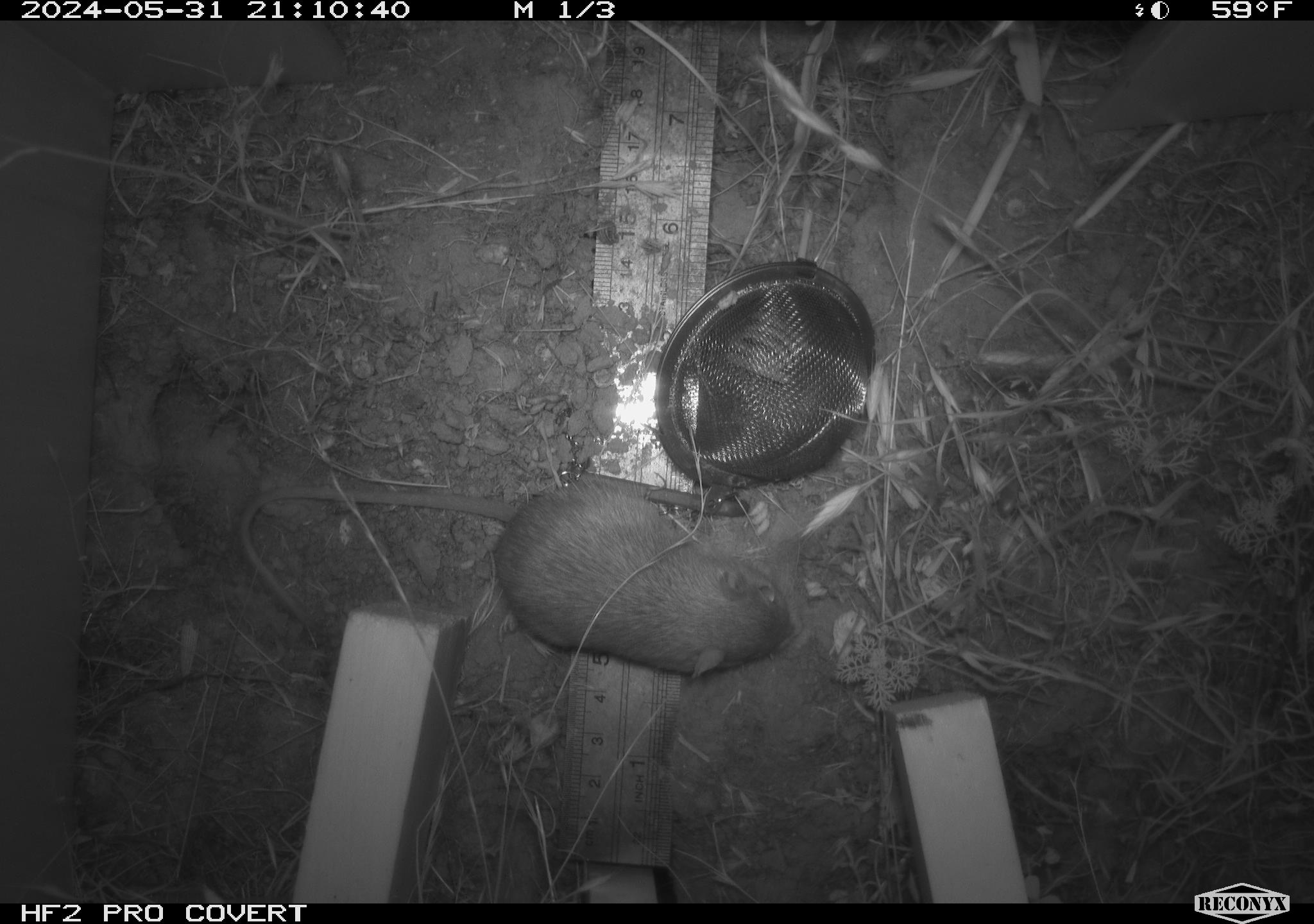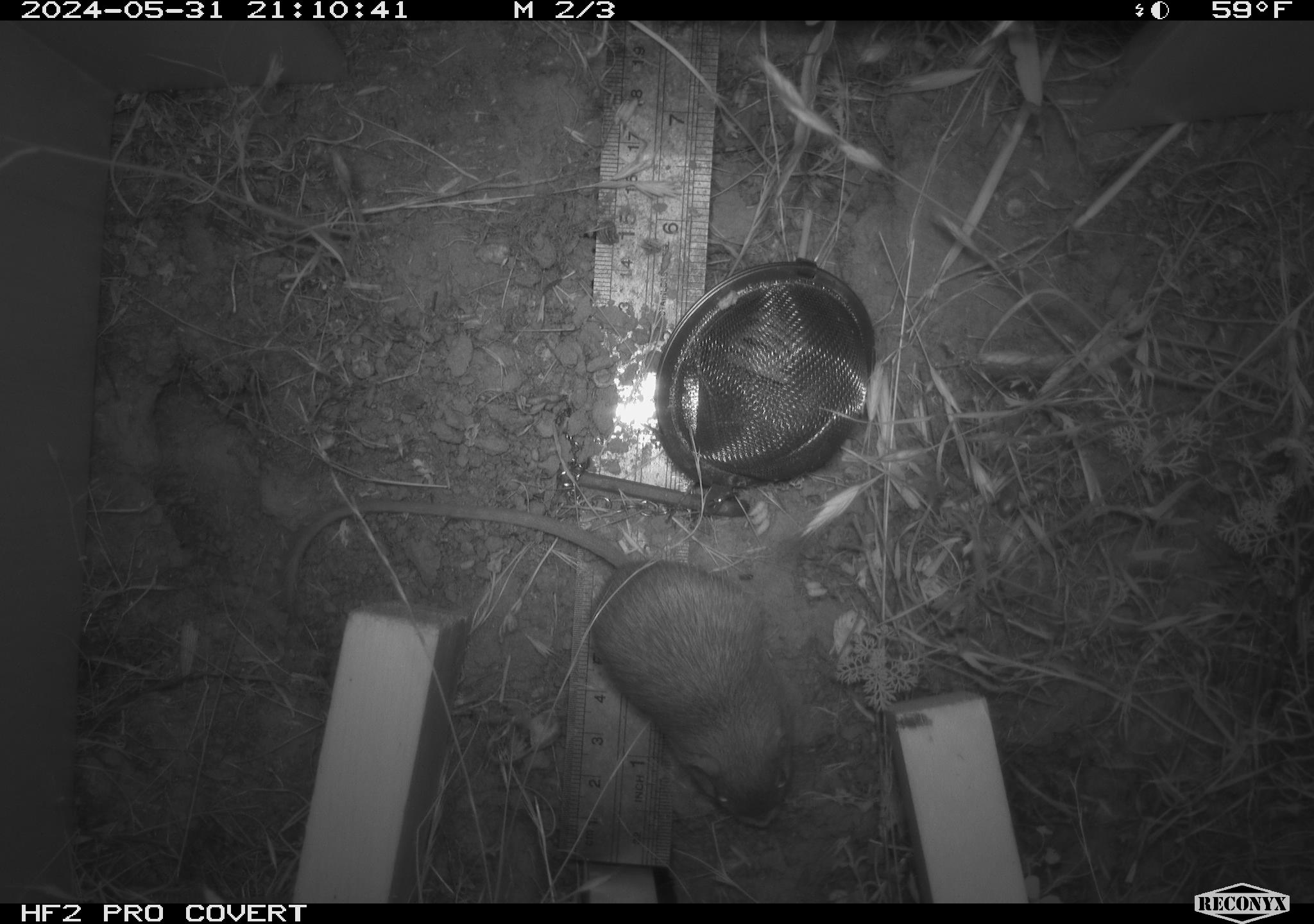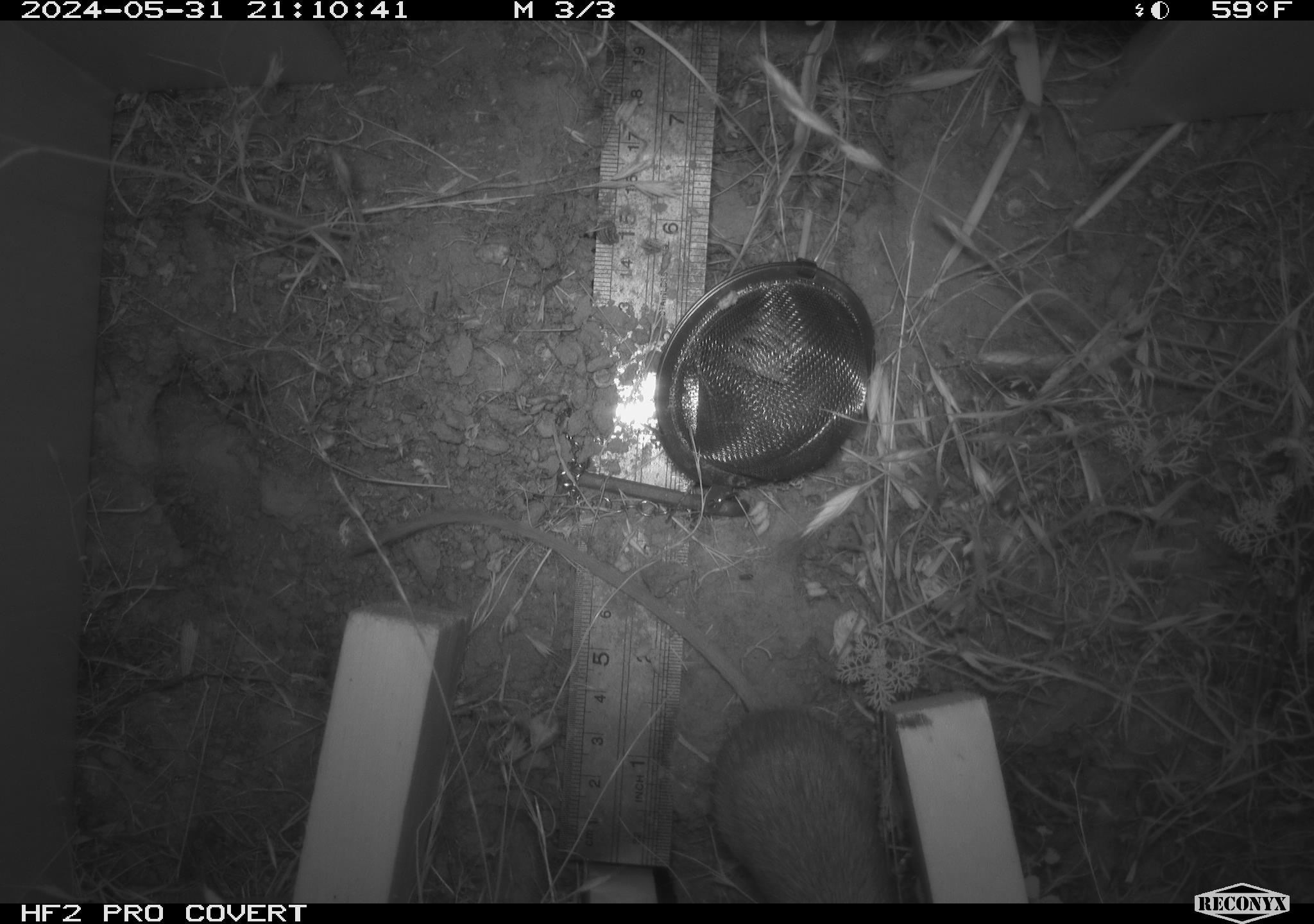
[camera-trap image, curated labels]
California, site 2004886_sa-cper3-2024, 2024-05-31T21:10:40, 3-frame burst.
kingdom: Animalia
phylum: Chordata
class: Mammalia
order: Rodentia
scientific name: Rodentia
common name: rodent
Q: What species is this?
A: Rodent (Rodentia).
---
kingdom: Animalia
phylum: Chordata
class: Mammalia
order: Rodentia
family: Heteromyidae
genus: Dipodomys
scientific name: Dipodomys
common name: kangaroo rats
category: dipodomys species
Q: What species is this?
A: Dipodomys species (kangaroo rats) (Dipodomys).